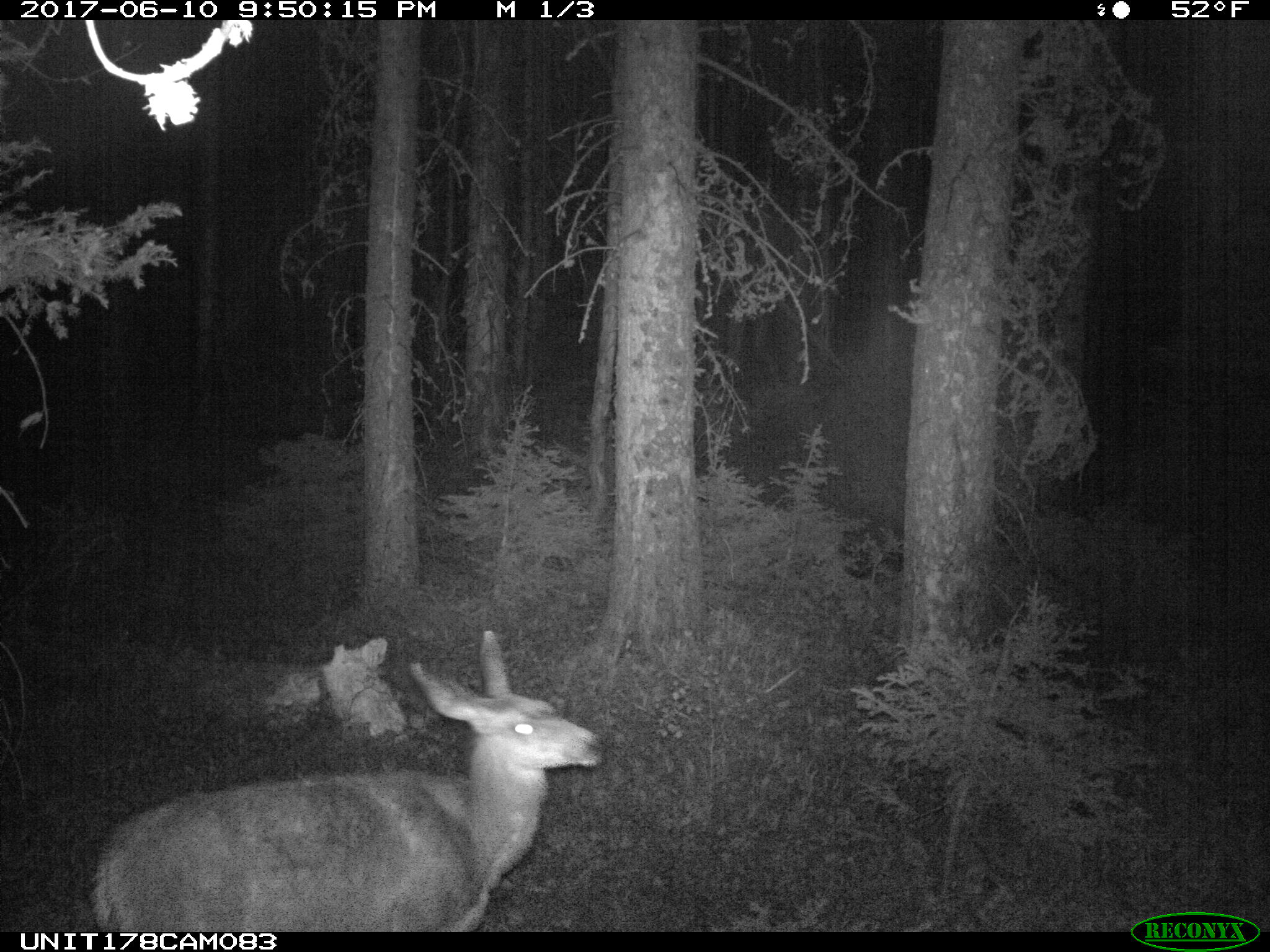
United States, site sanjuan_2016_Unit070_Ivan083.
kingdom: Animalia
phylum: Chordata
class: Mammalia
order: Artiodactyla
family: Cervidae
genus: Odocoileus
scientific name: Odocoileus hemionus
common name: mule deer